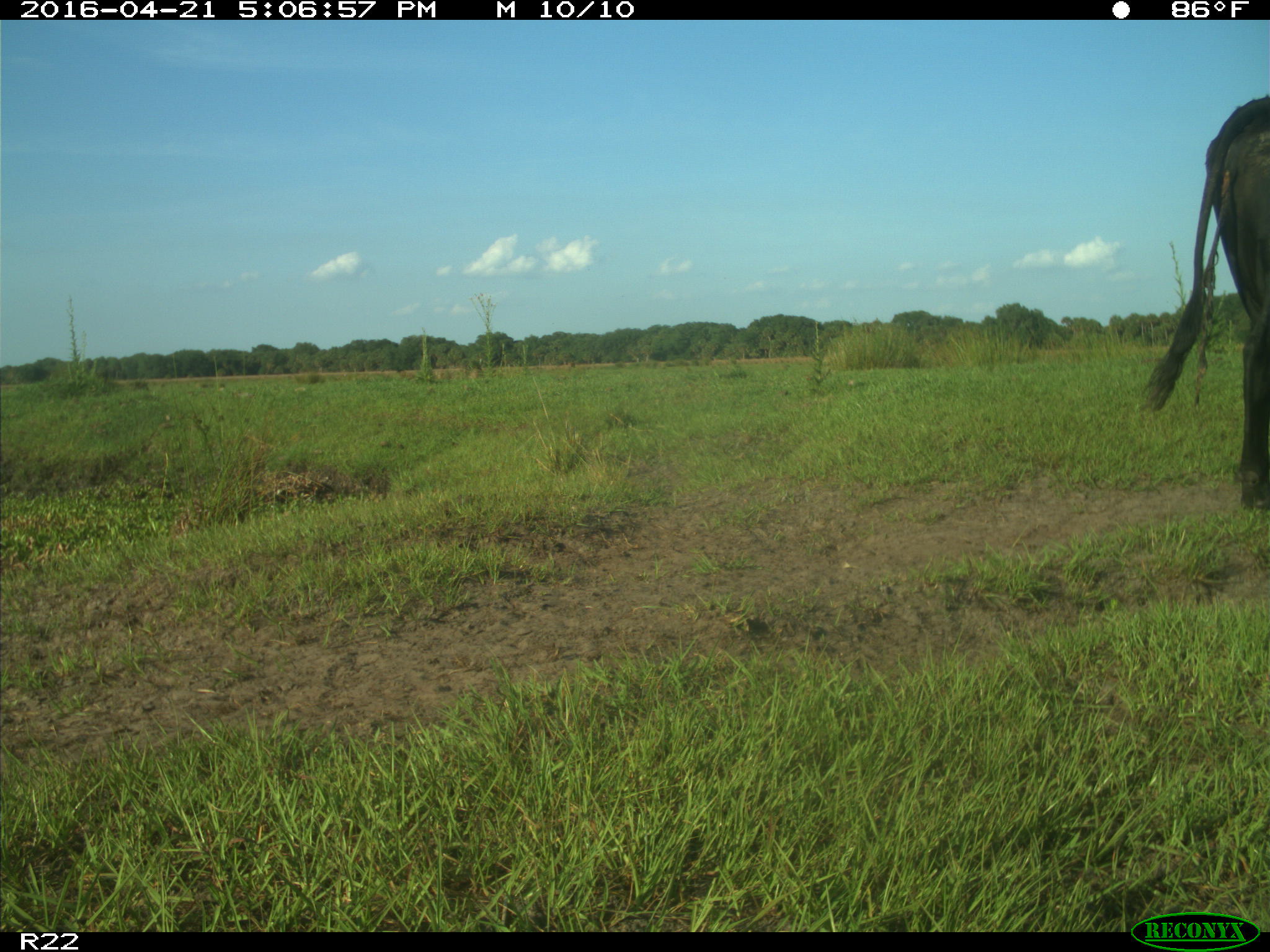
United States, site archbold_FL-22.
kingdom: Animalia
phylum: Chordata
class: Mammalia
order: Artiodactyla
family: Bovidae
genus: Bos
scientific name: Bos taurus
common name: domestic cow